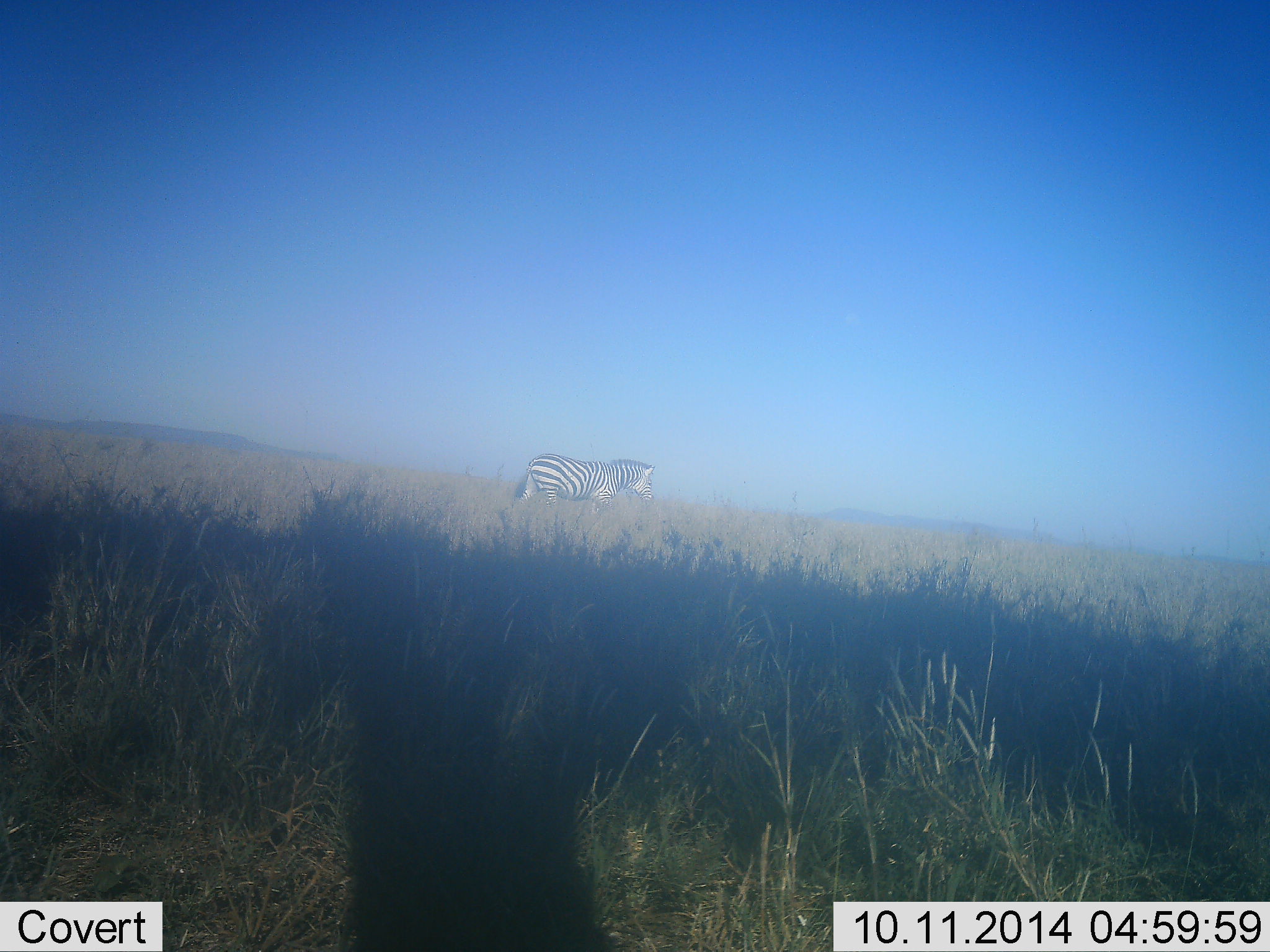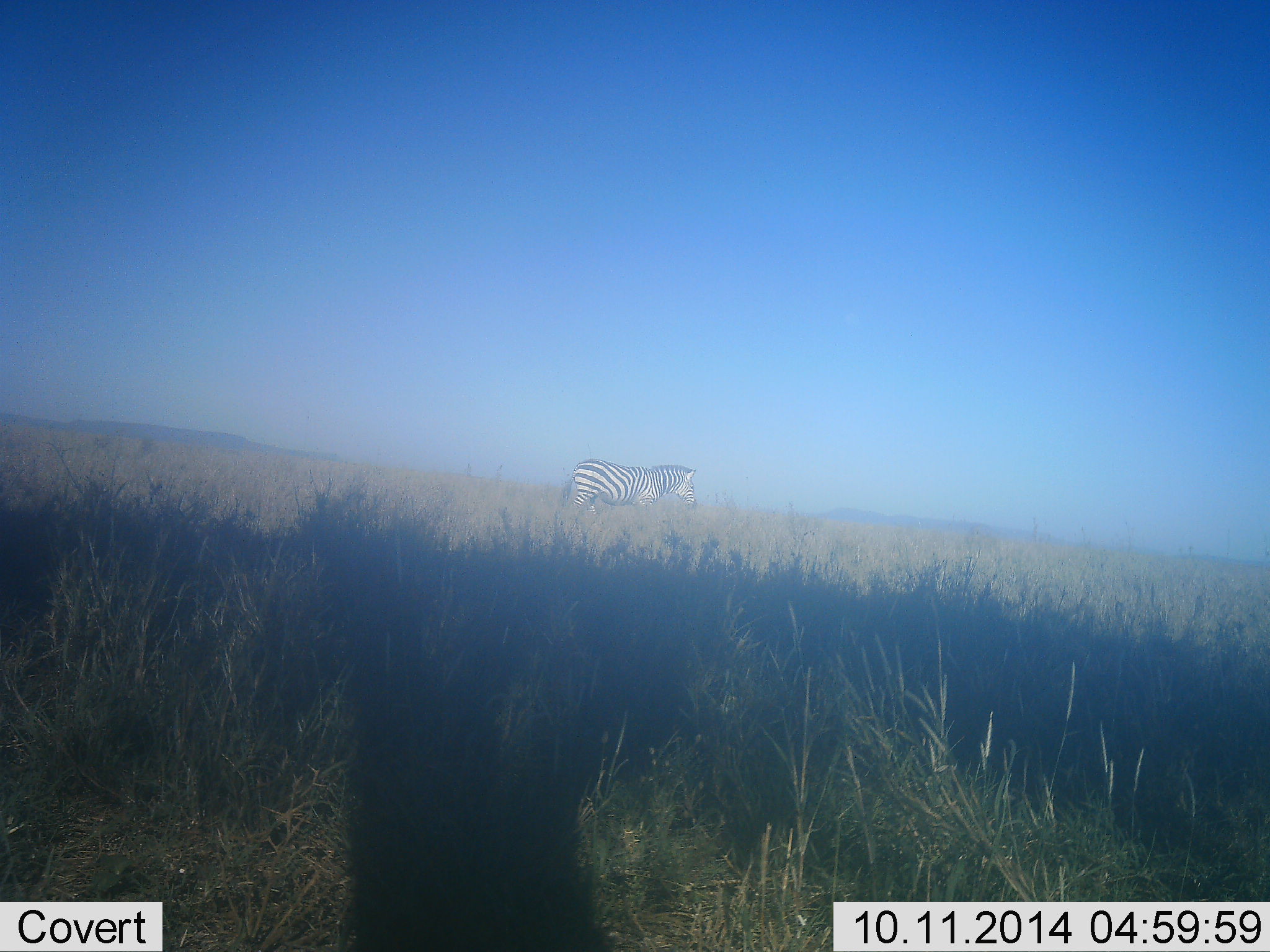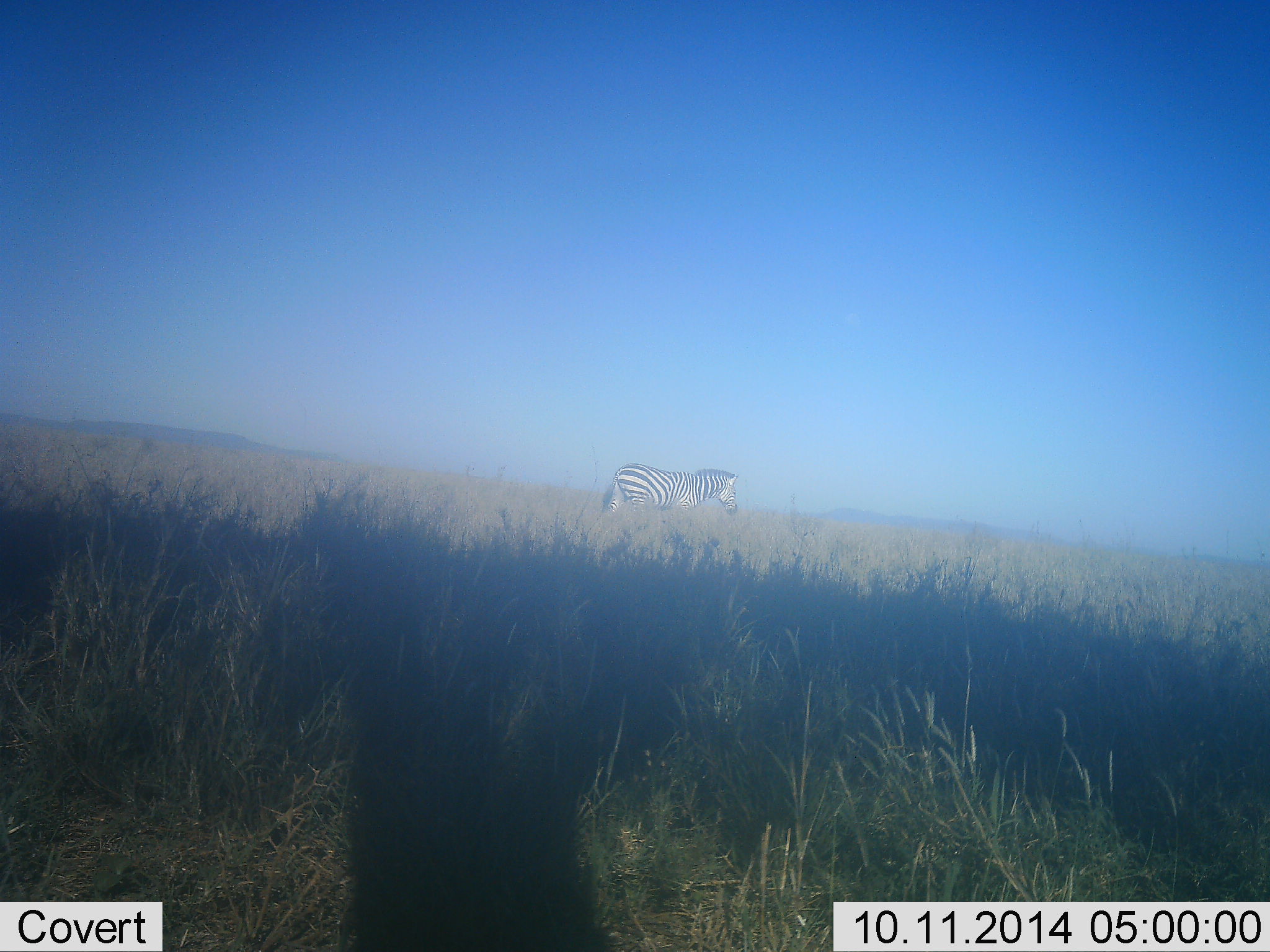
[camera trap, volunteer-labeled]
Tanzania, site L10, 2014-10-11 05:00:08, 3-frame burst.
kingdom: Animalia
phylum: Chordata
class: Mammalia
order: Perissodactyla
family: Equidae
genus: Equus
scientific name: Equus quagga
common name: plains zebra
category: zebra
Zebra (plains zebra) (Equus quagga), count 1. Behavior (volunteer vote fractions): standing 50%, resting 0%, moving 60%, interacting 0%. Young present (vote fraction): 0%. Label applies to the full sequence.